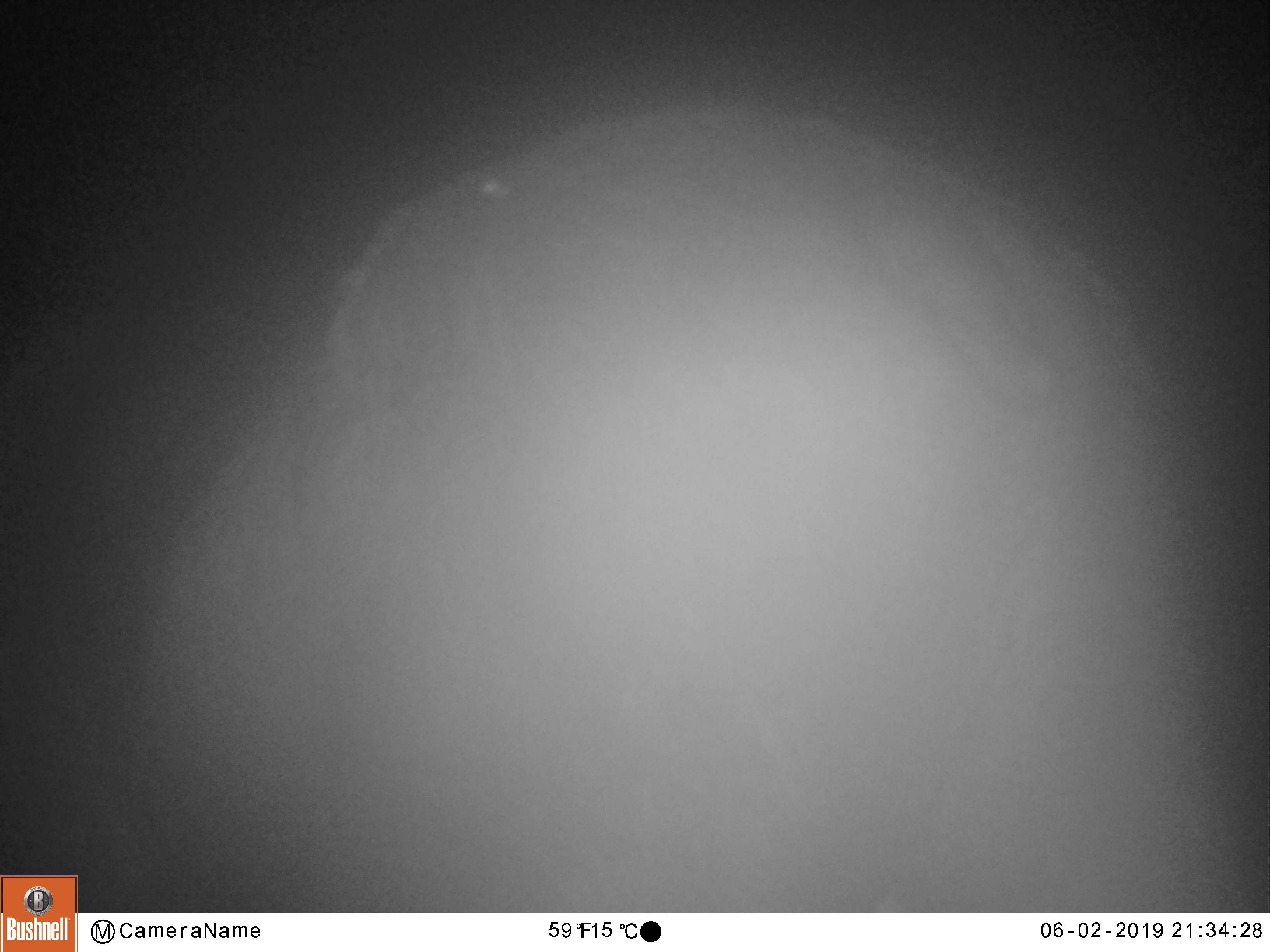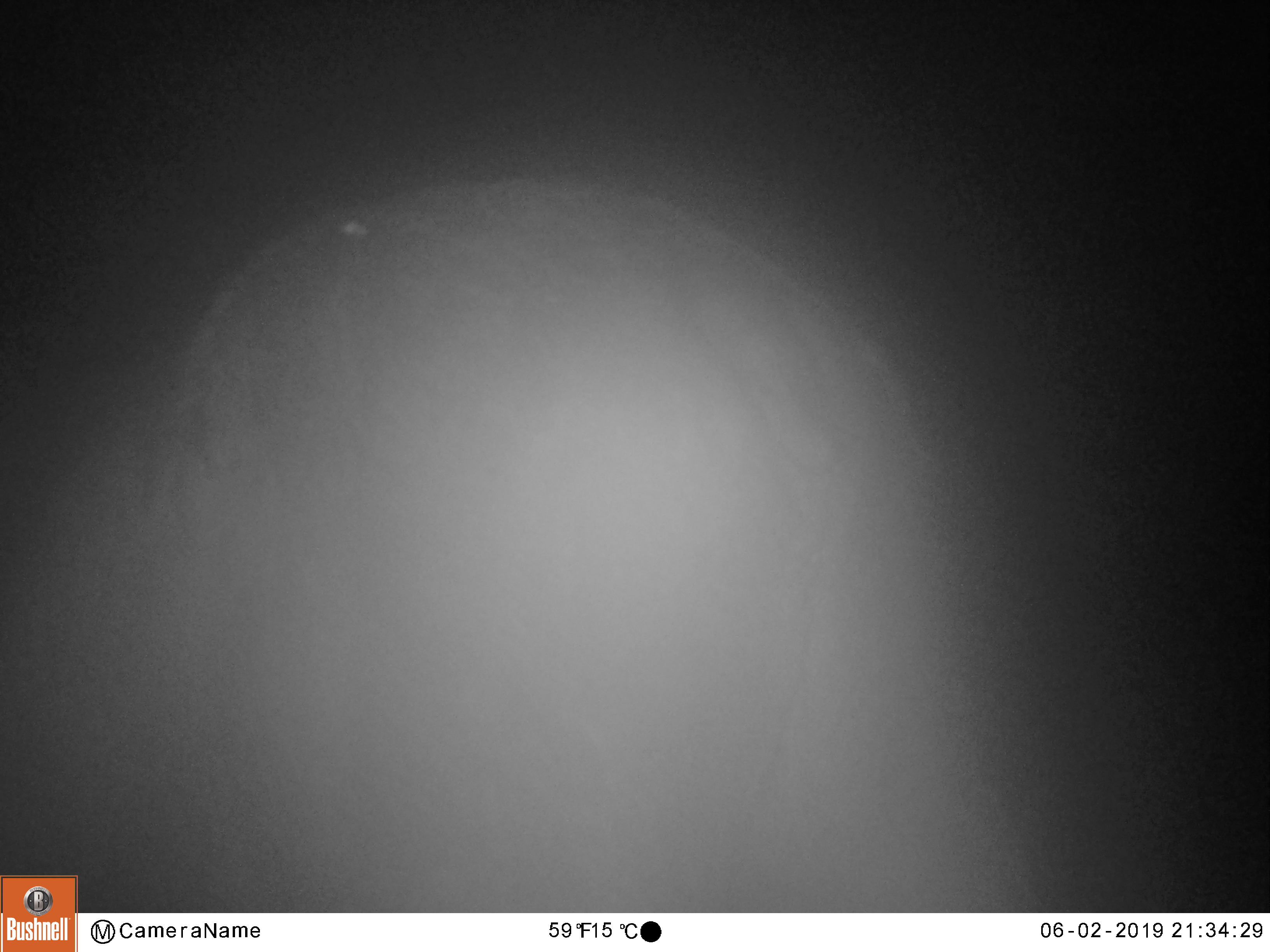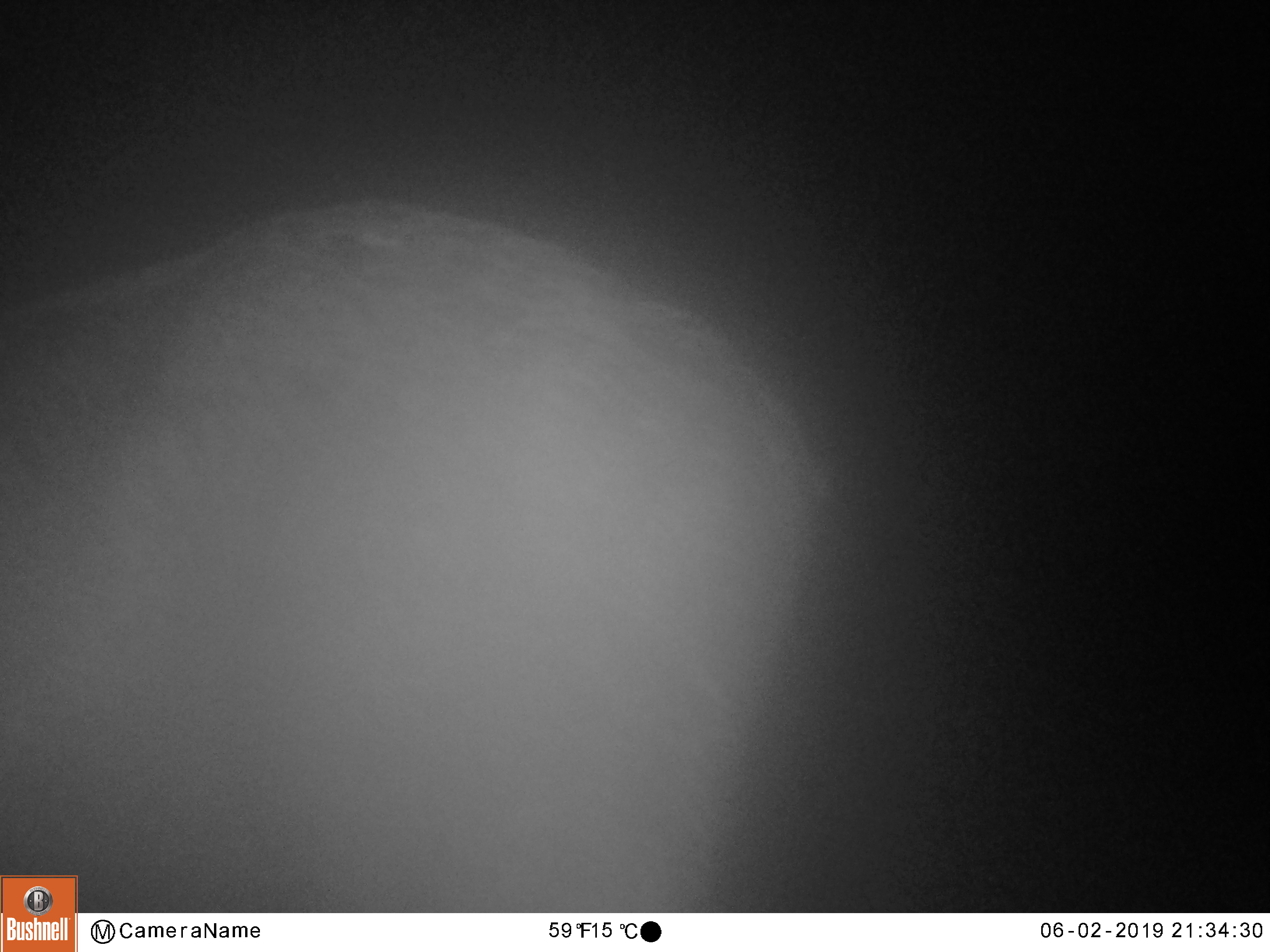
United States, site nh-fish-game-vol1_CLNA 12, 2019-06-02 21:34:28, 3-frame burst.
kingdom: Animalia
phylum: Chordata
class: Mammalia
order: Artiodactyla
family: Cervidae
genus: Alces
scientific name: Alces alces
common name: moose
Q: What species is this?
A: Moose (Alces alces).